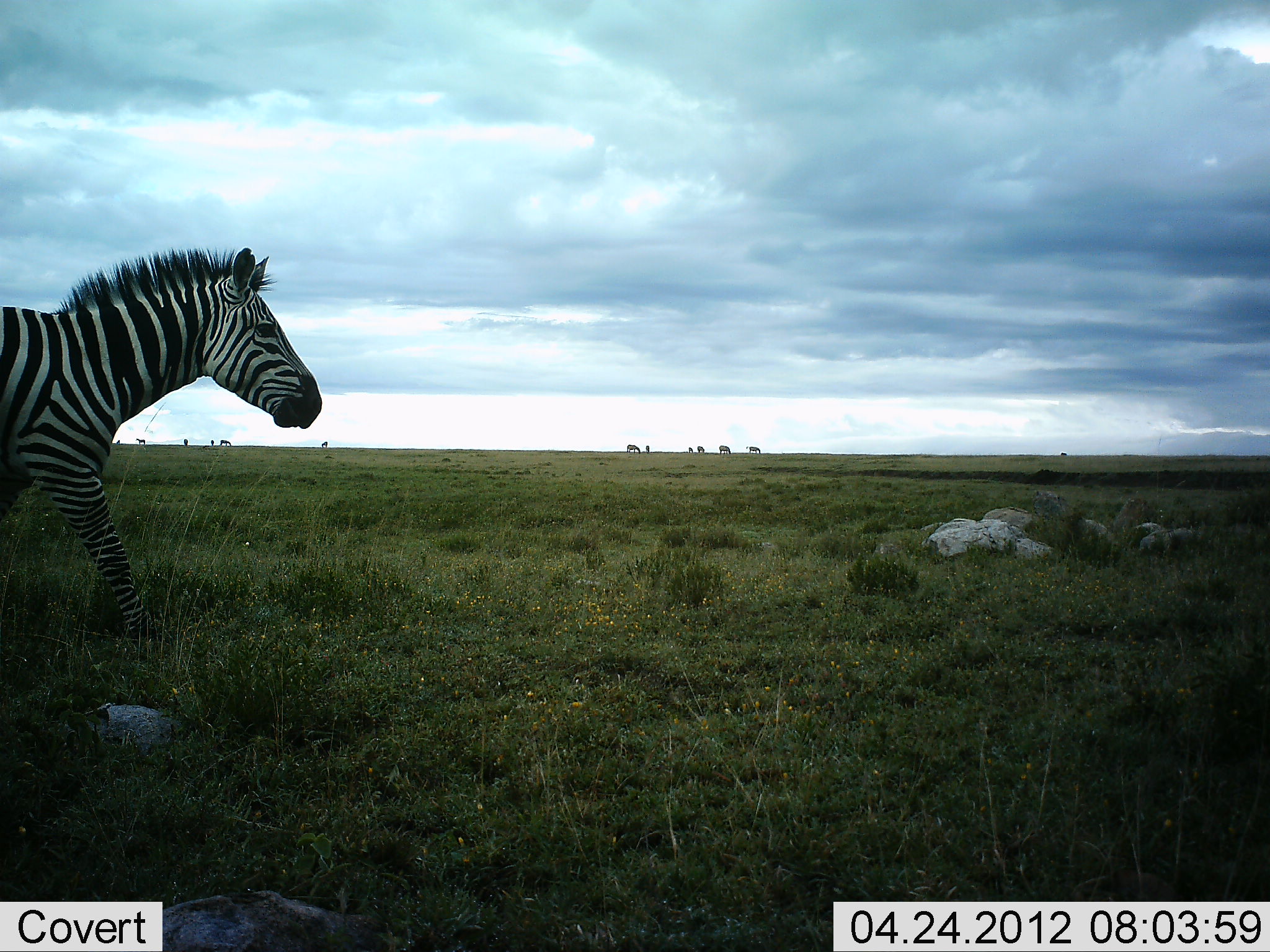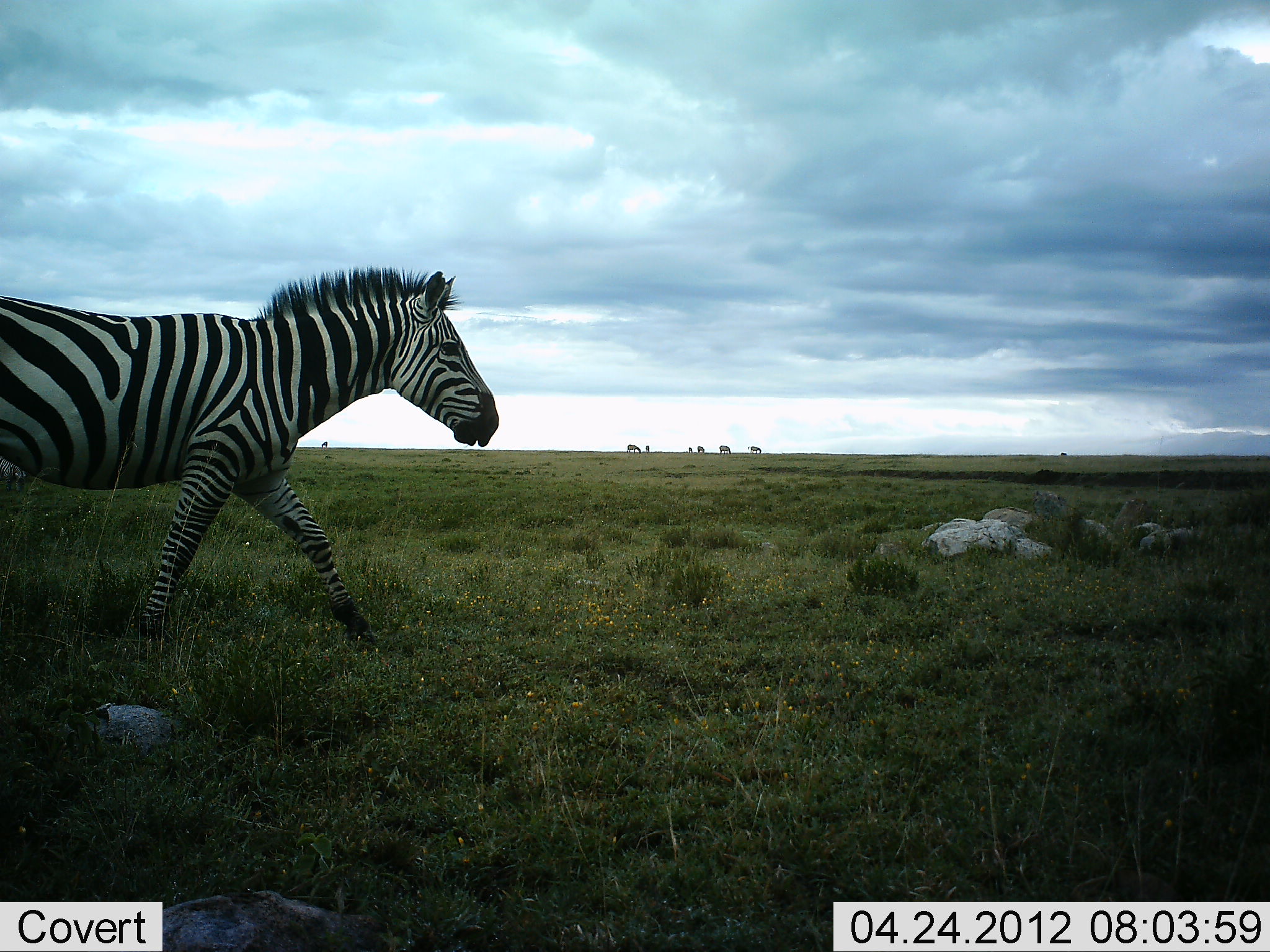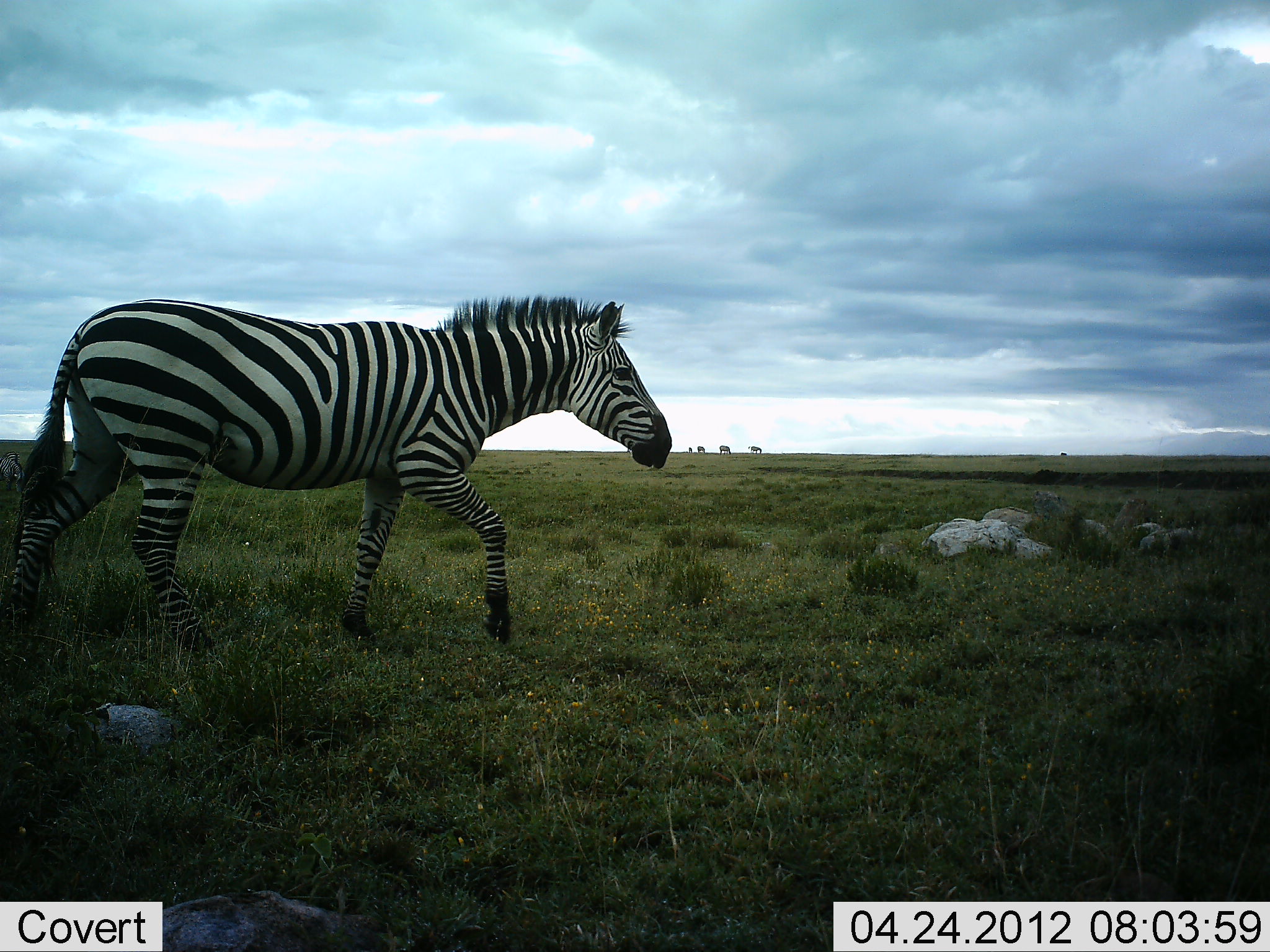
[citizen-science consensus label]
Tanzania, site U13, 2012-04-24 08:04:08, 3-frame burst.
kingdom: Animalia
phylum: Chordata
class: Mammalia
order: Perissodactyla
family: Equidae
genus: Equus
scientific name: Equus quagga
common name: plains zebra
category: zebra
Zebra (plains zebra) (Equus quagga), count 1. Behavior (volunteer vote fractions): standing 9%, resting 0%, moving 100%, interacting 0%. Young present (vote fraction): 0%. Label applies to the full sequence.